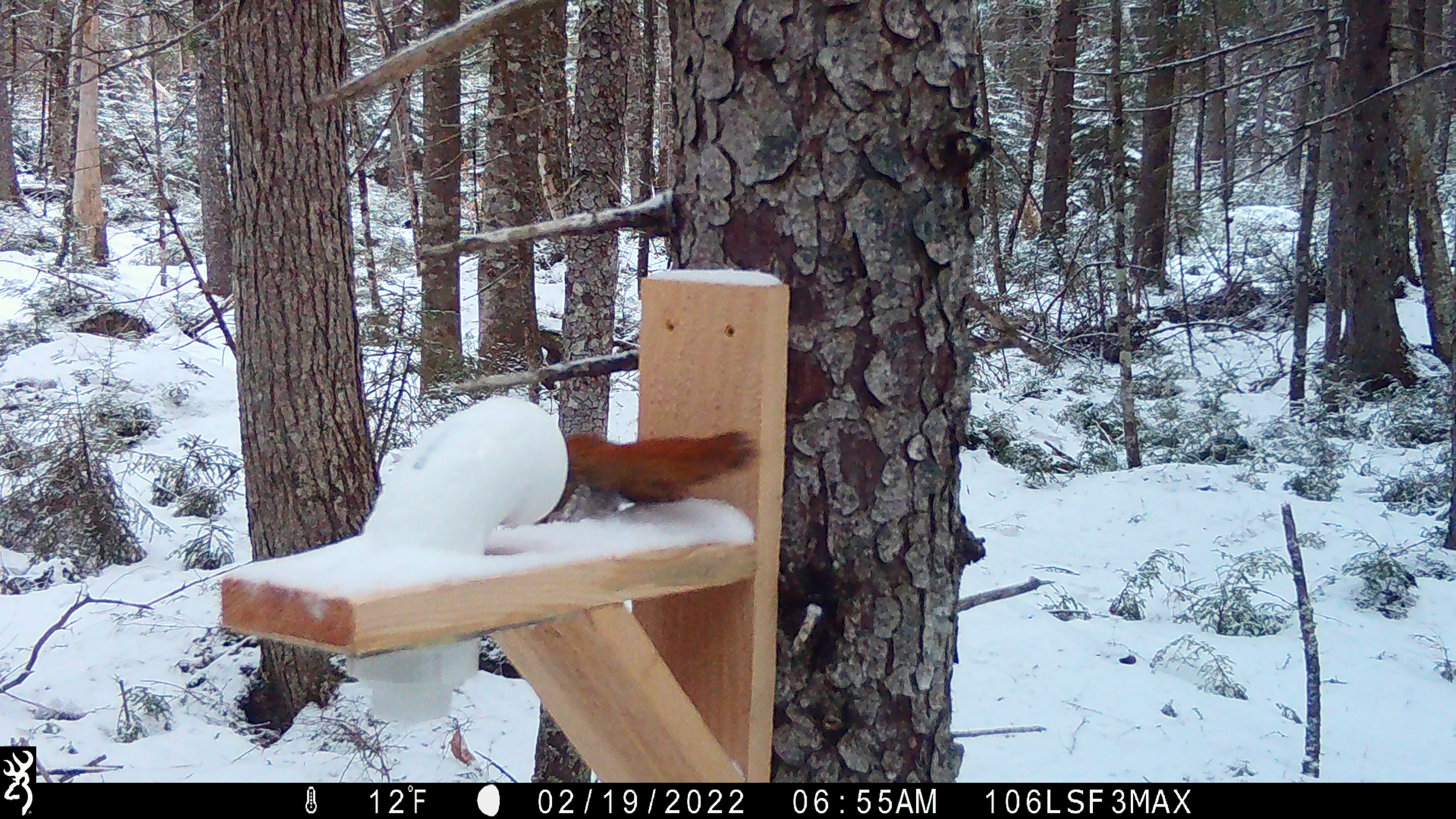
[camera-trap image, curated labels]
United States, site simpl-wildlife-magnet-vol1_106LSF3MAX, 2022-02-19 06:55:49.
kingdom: Animalia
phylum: Chordata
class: Mammalia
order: Rodentia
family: Sciuridae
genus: Tamiasciurus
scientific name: Tamiasciurus hudsonicus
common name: red squirrel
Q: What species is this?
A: Red squirrel (Tamiasciurus hudsonicus).